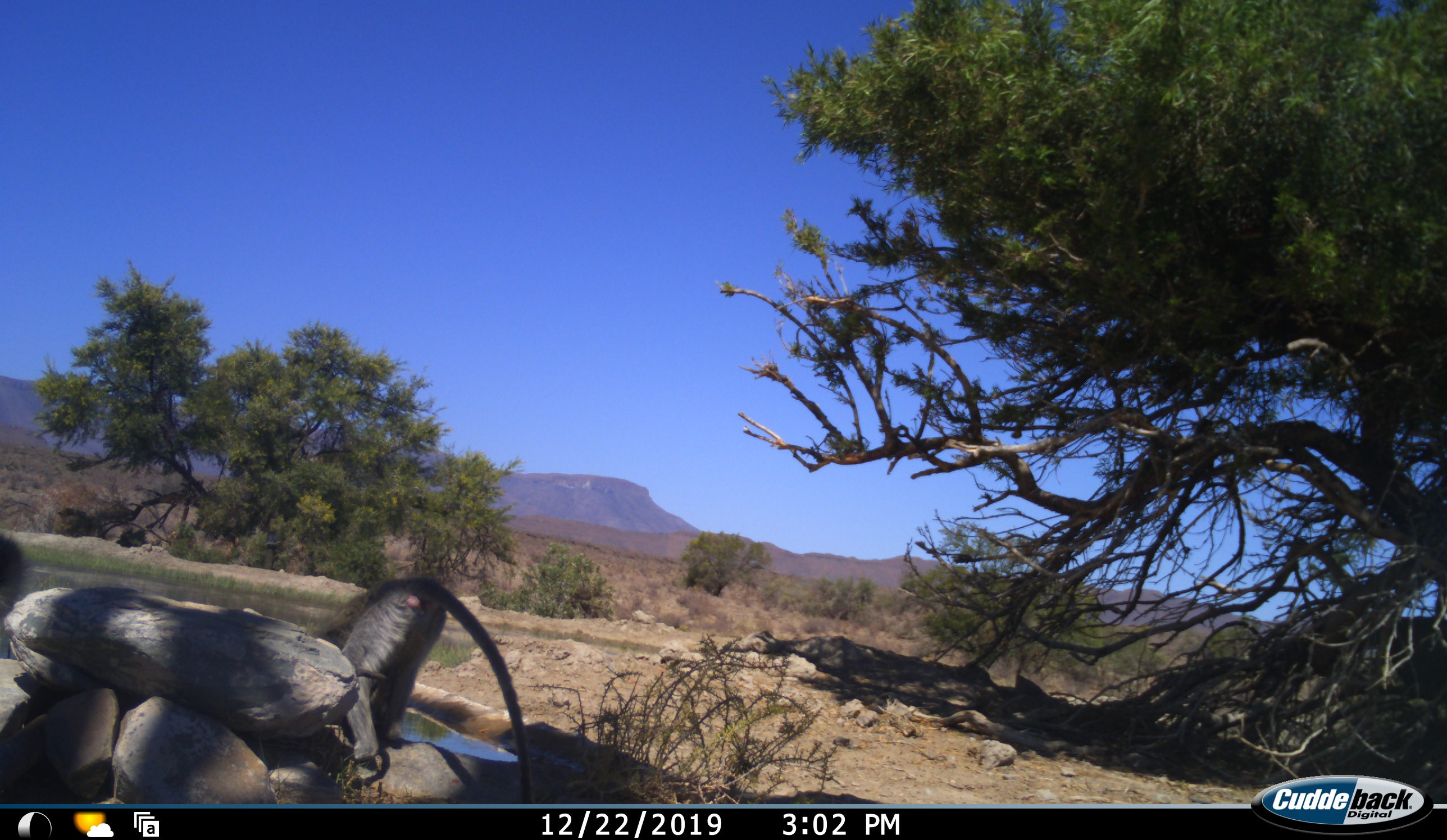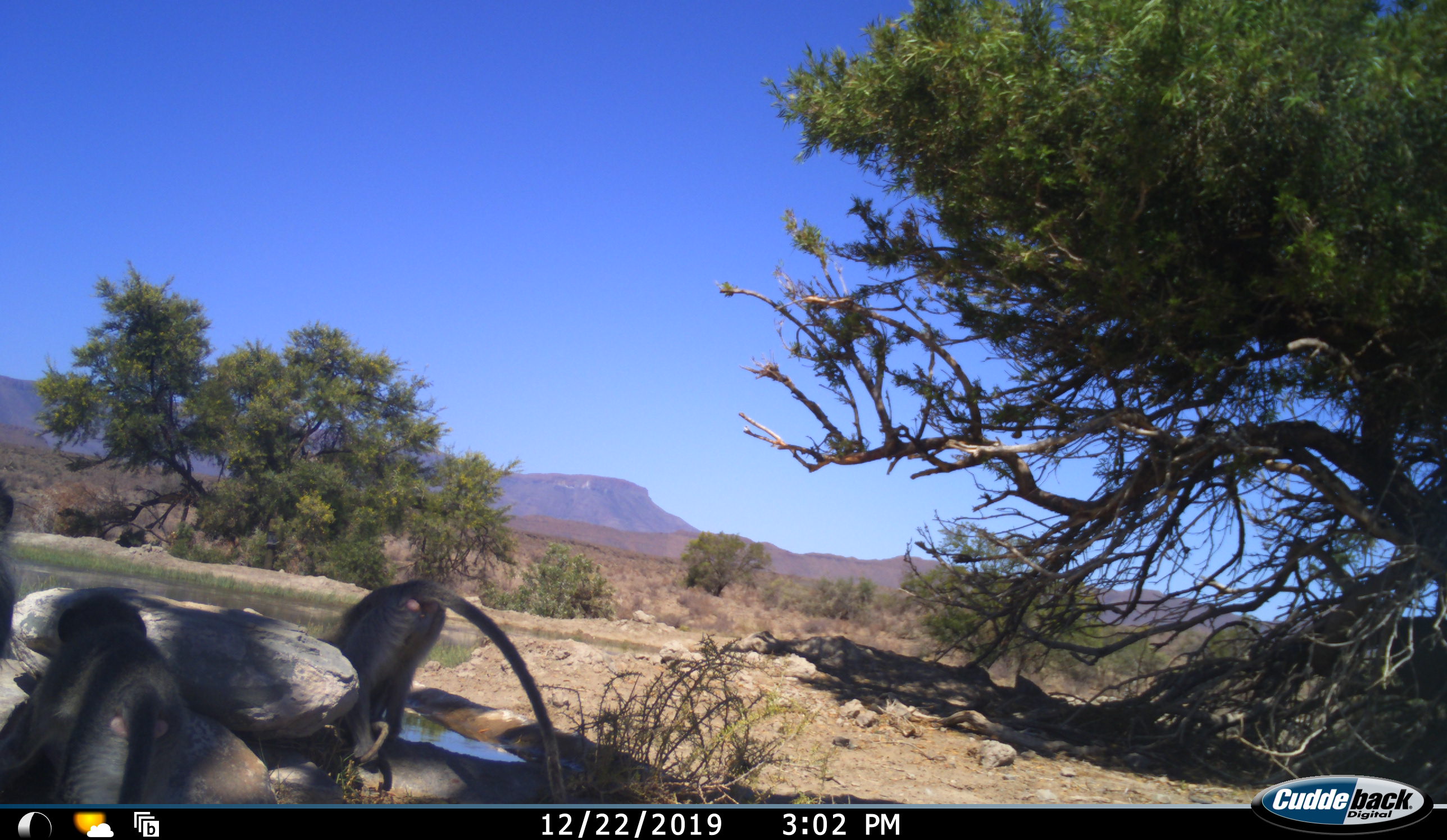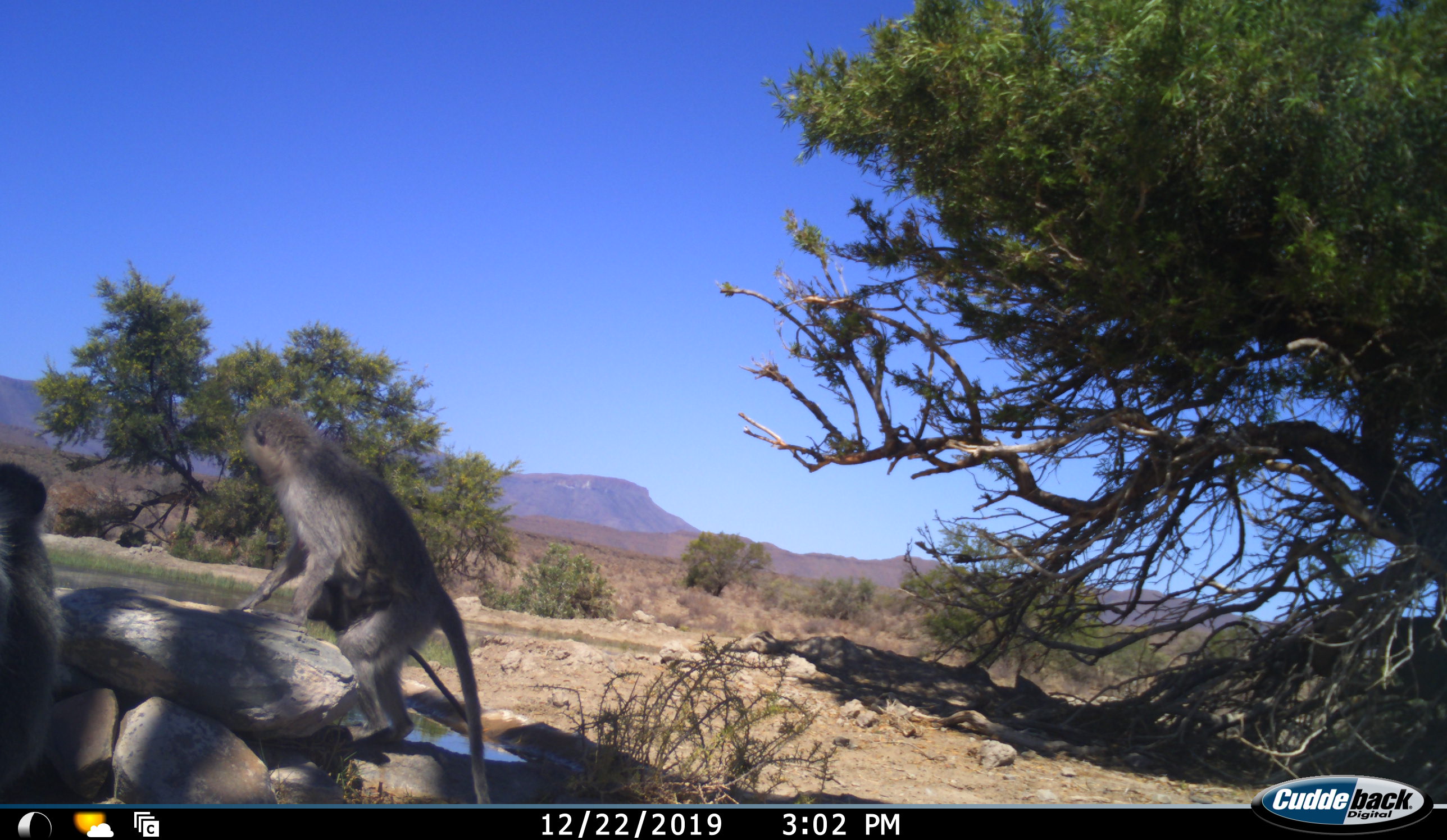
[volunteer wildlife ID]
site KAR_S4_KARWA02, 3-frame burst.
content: unidentified animal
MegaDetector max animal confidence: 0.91